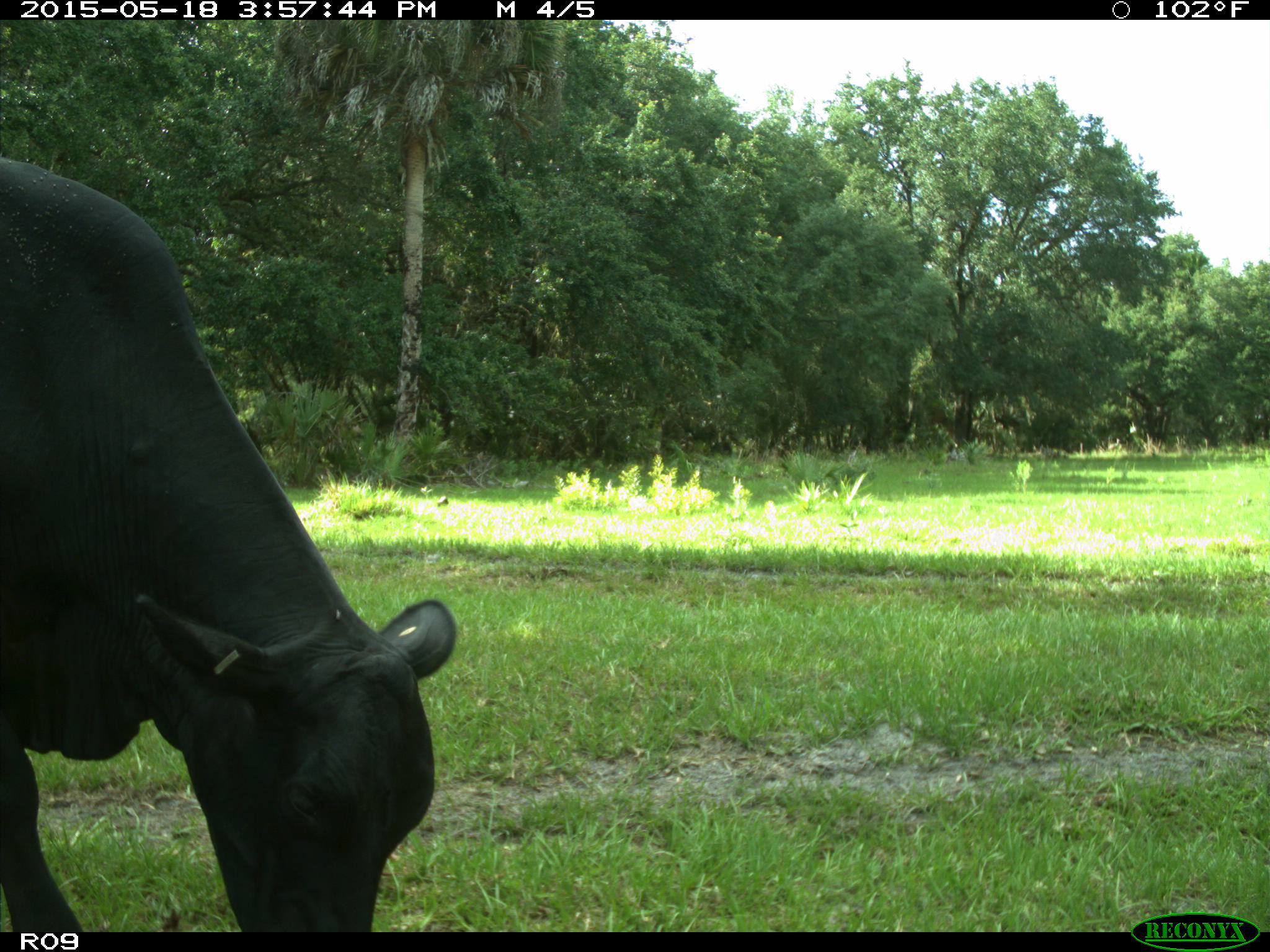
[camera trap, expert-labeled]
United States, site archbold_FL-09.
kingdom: Animalia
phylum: Chordata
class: Mammalia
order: Artiodactyla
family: Bovidae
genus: Bos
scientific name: Bos taurus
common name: domestic cow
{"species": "Bos taurus (domestic cow)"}